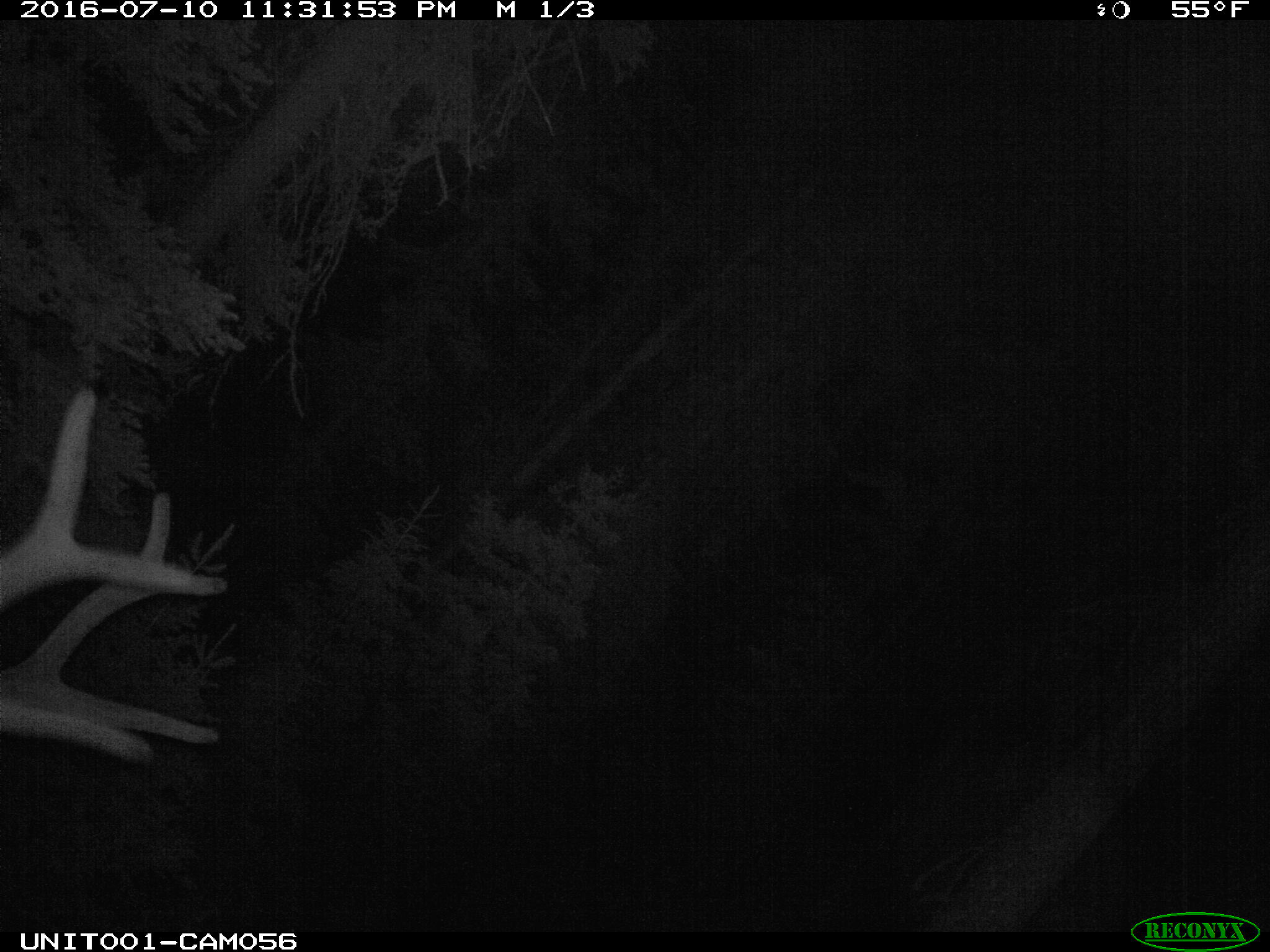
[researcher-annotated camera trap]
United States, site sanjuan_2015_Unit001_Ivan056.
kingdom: Animalia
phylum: Chordata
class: Mammalia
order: Artiodactyla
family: Cervidae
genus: Cervus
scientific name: Cervus elaphus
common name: red deer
Cervus elaphus (red deer).